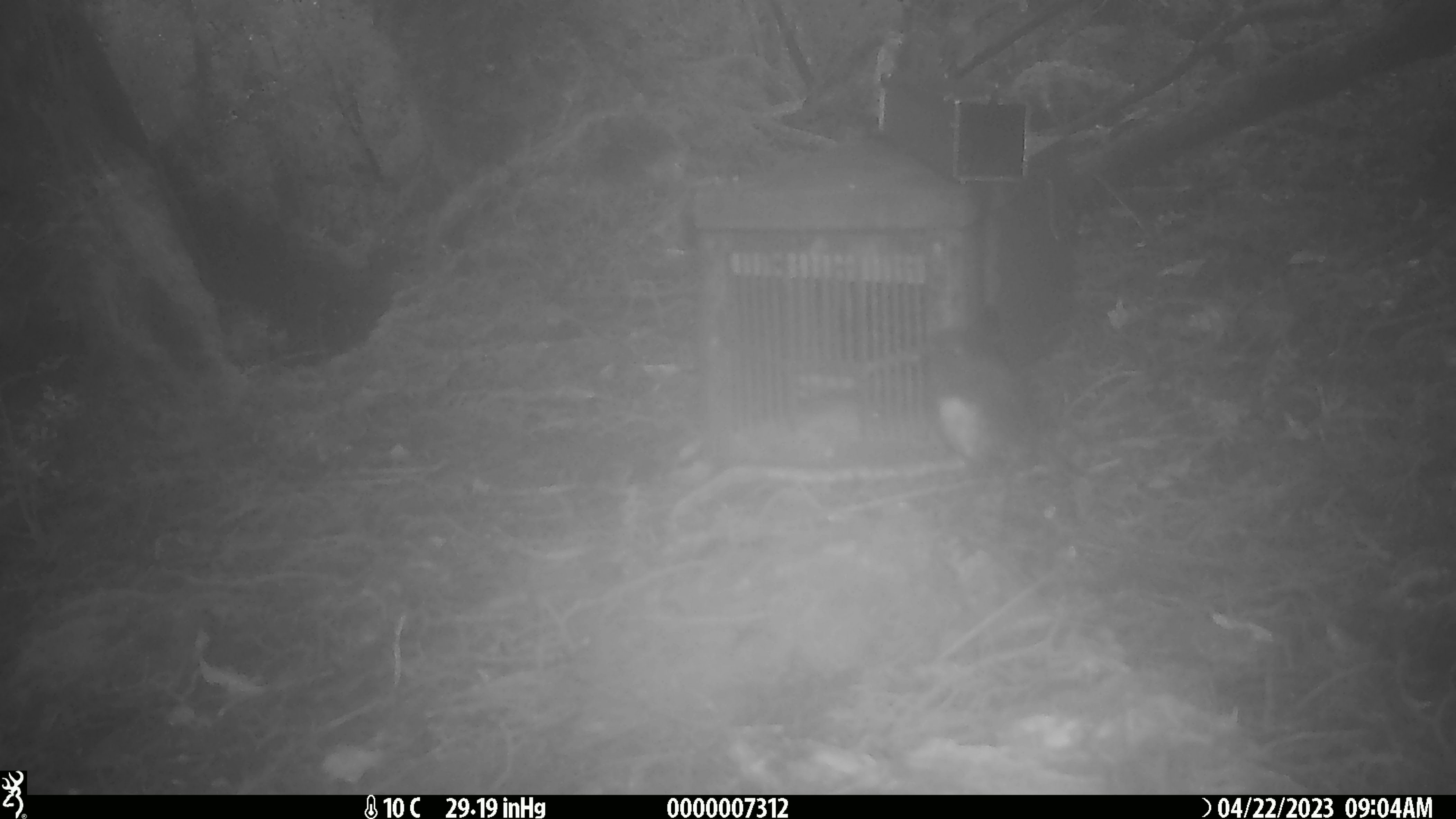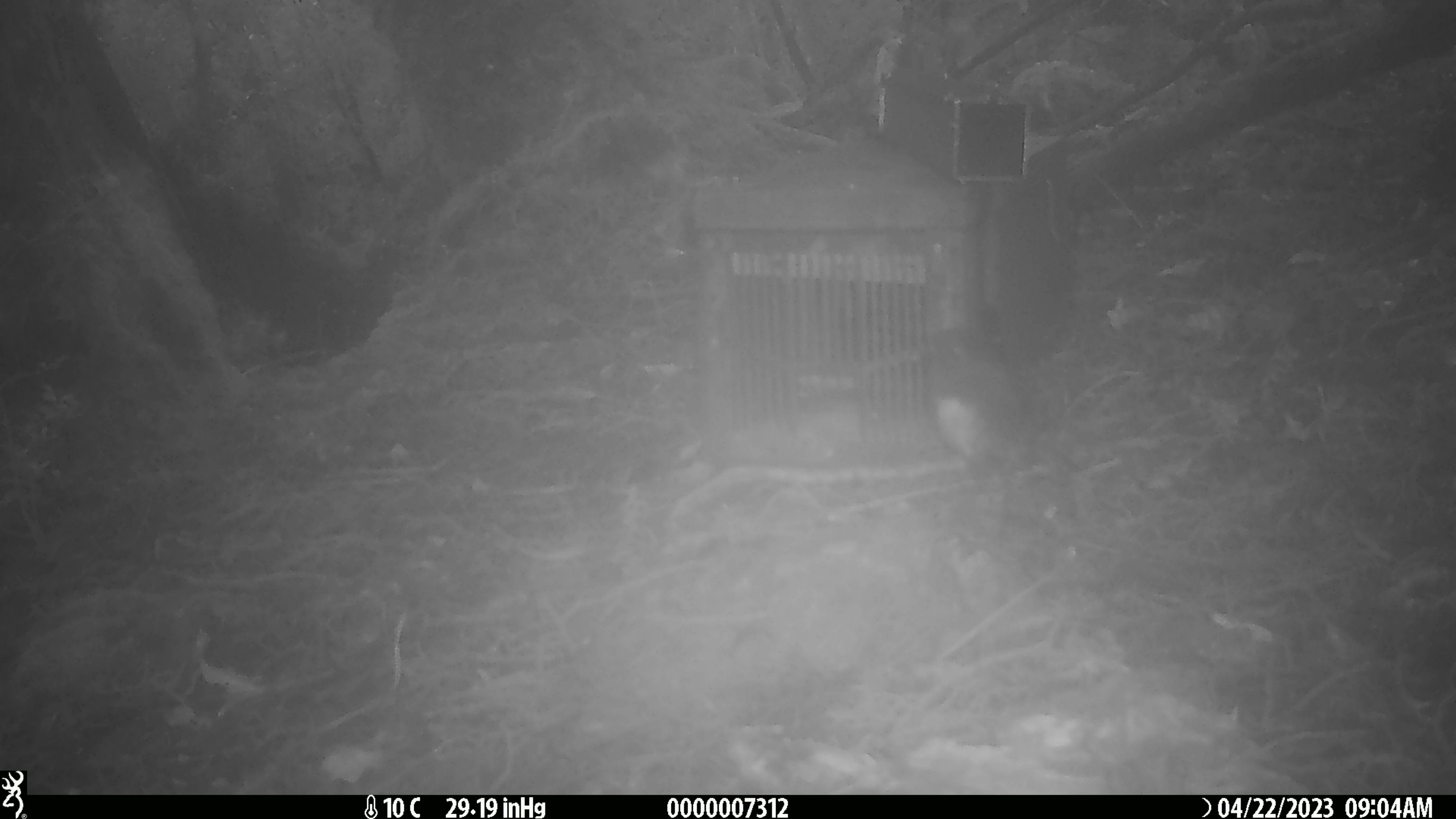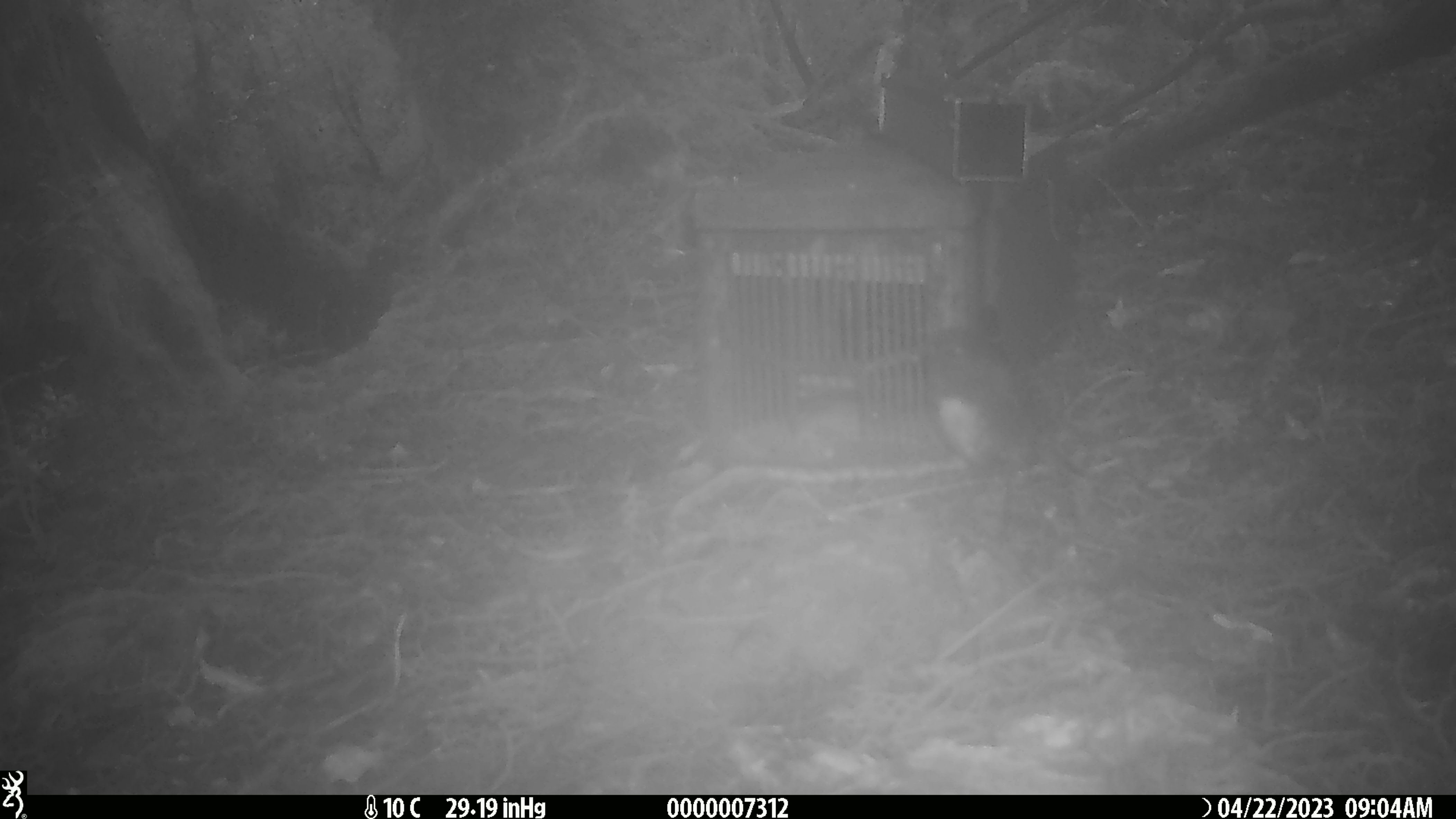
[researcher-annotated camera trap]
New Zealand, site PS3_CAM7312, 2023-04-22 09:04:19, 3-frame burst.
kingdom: Animalia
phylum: Chordata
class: Aves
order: Passeriformes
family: Petroicidae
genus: Petroica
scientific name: Petroica australis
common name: new zealand robin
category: robin